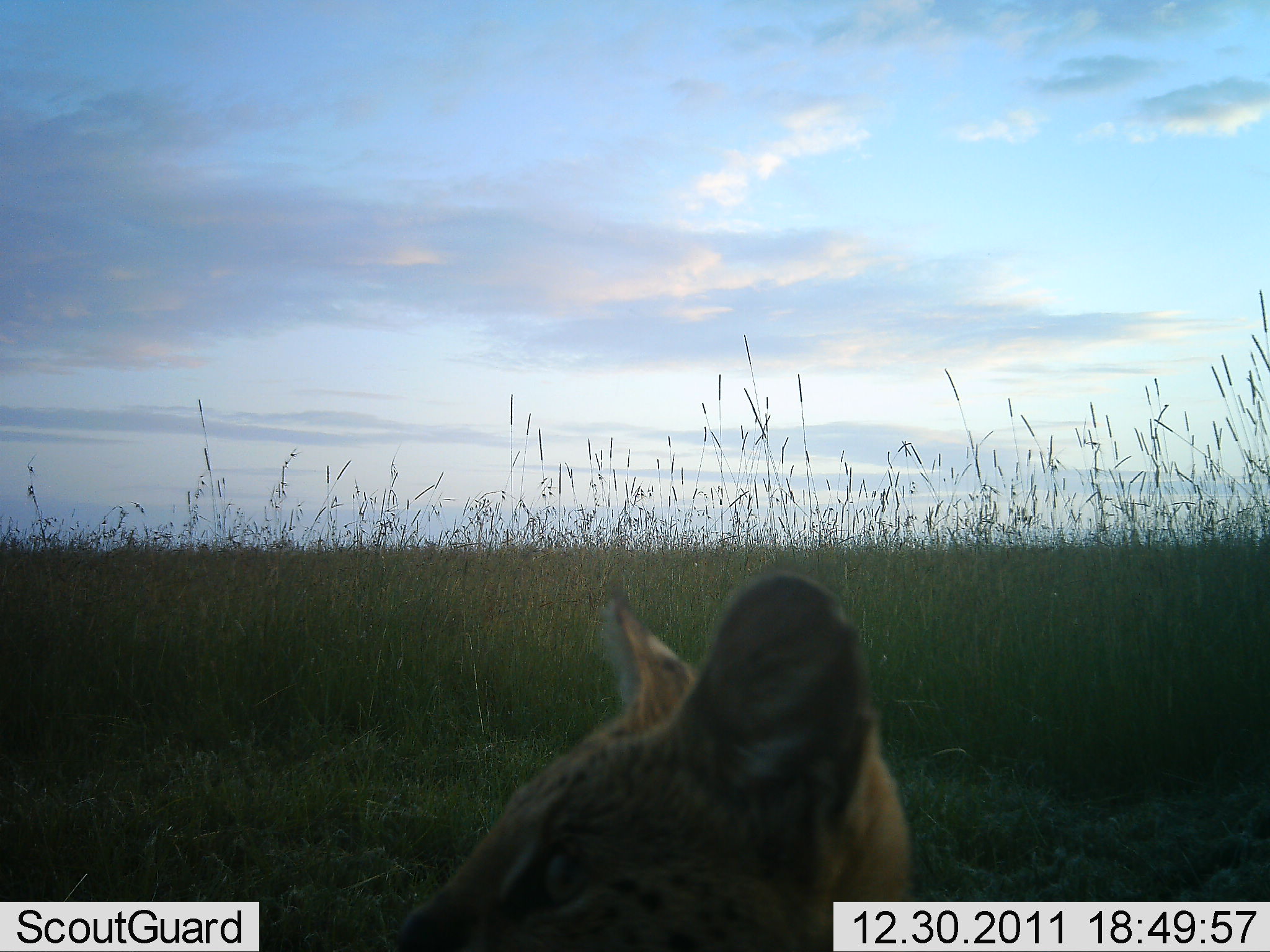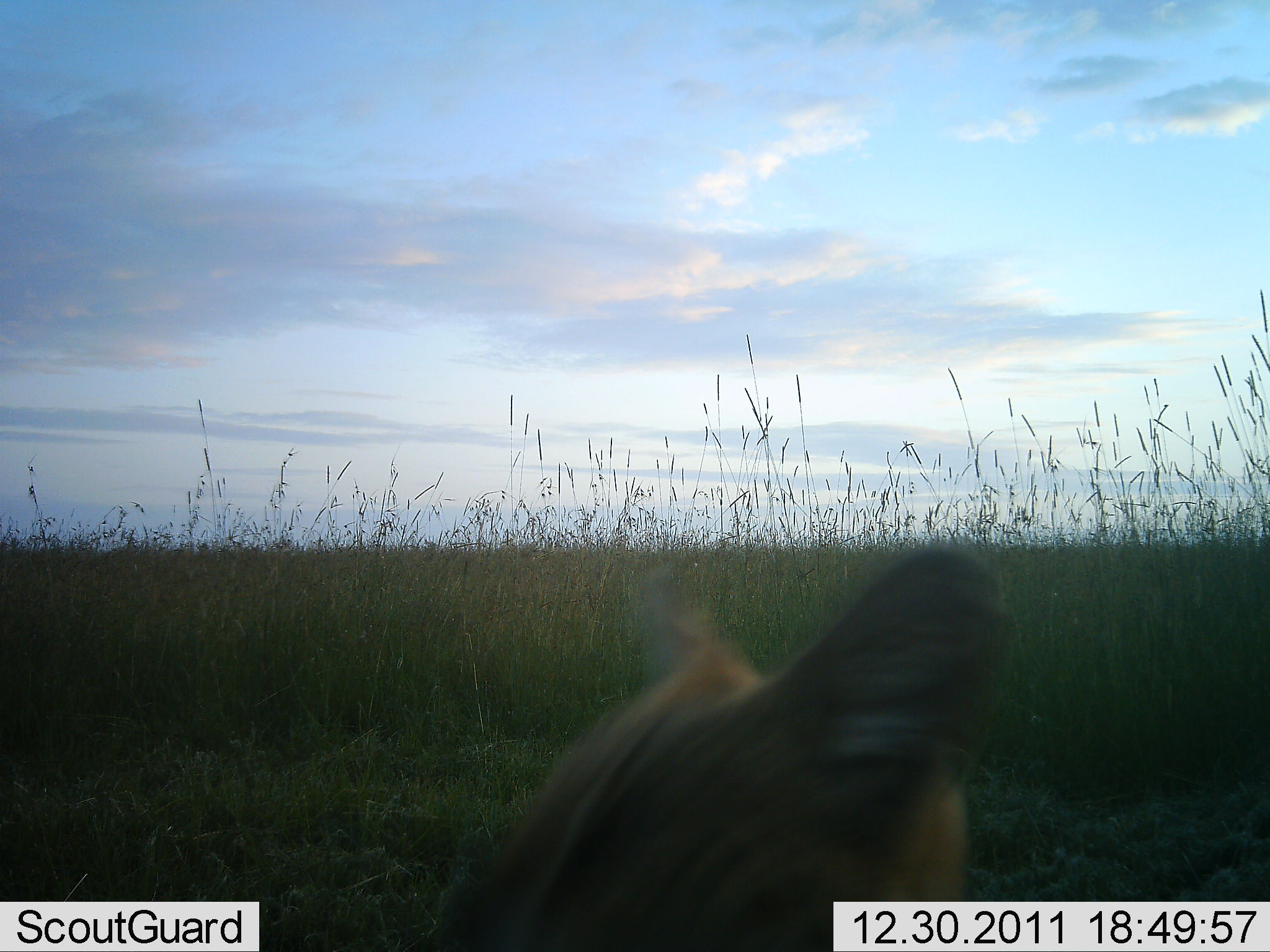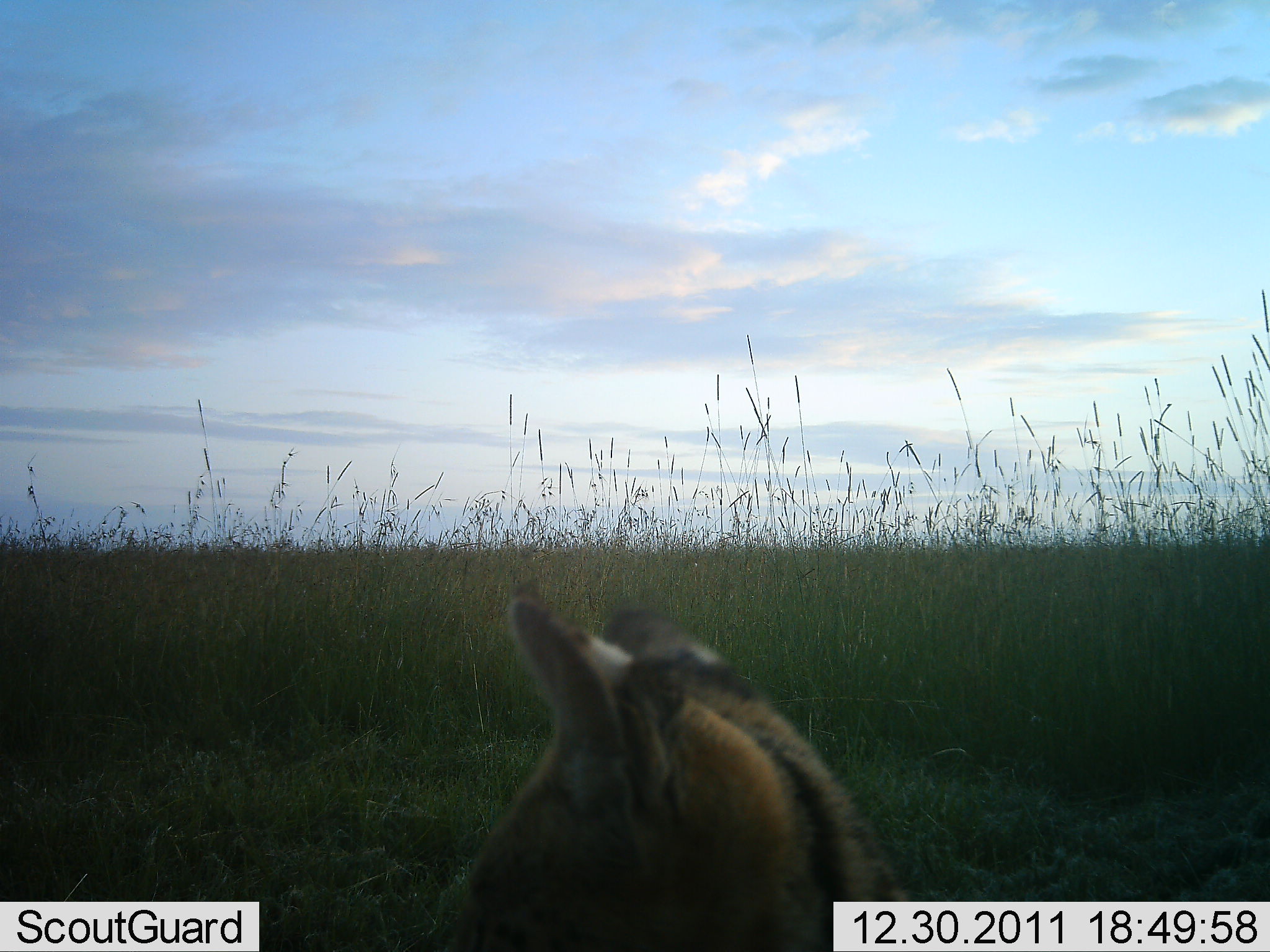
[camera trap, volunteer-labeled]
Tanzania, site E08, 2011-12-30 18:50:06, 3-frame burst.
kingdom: Animalia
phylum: Chordata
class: Mammalia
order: Carnivora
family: Felidae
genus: Leptailurus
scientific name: Leptailurus serval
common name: serval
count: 1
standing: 40%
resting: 53%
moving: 13%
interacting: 0%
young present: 0%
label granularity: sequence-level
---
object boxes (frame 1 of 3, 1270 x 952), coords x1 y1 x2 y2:
animal: 362 570 918 952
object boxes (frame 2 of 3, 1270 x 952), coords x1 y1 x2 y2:
animal: 404 540 1014 952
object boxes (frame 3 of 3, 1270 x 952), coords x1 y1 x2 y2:
animal: 411 586 916 952